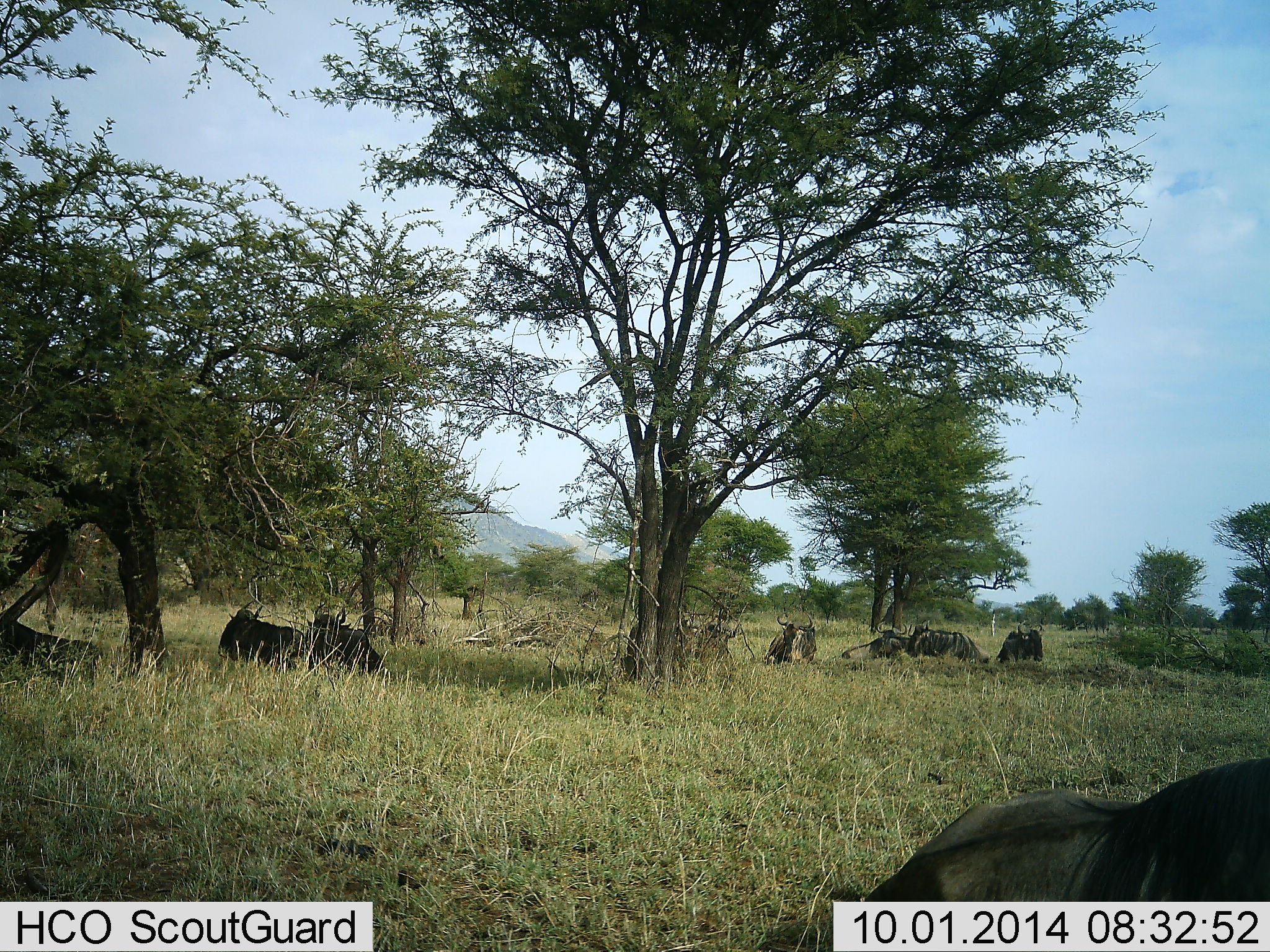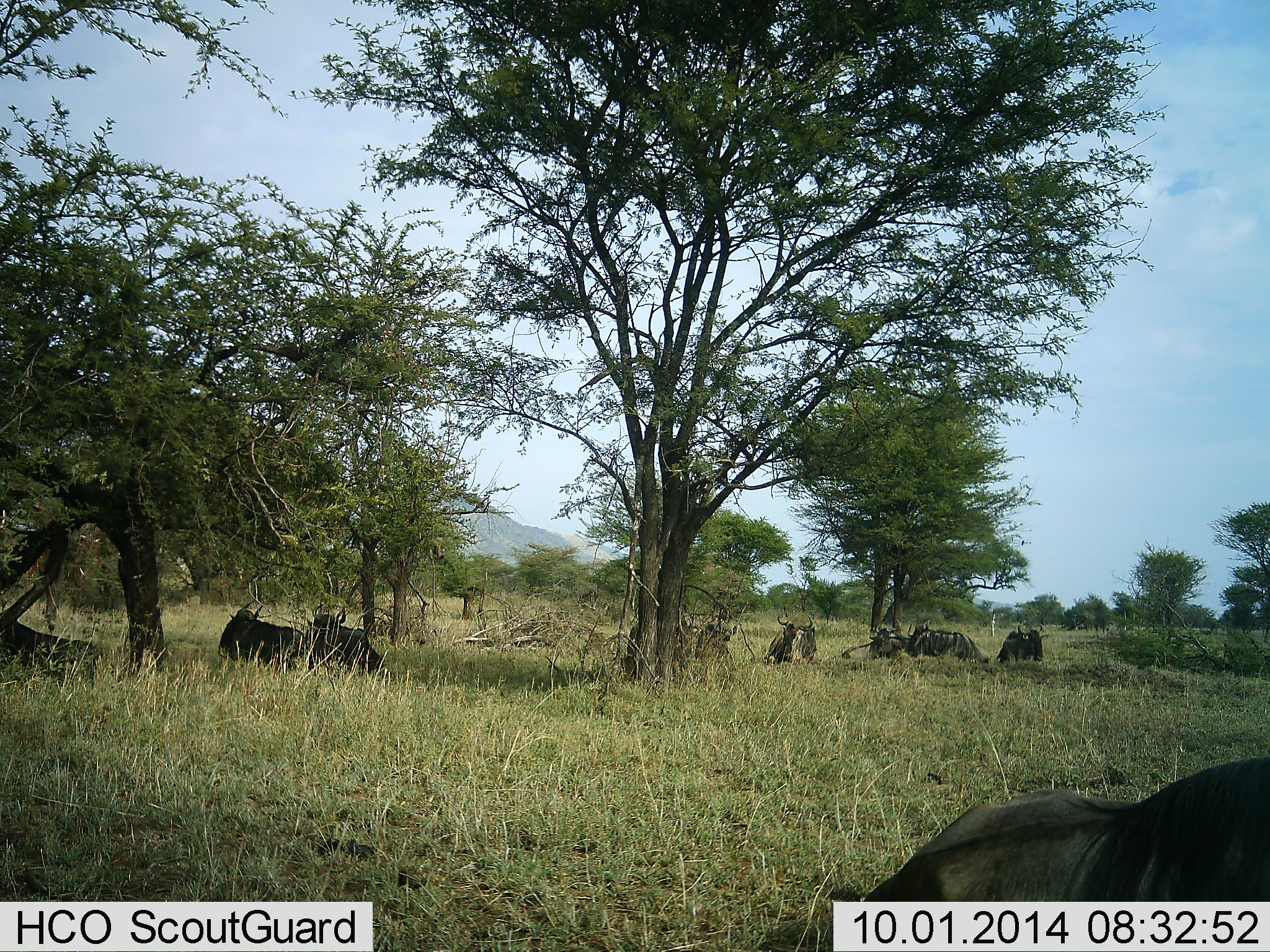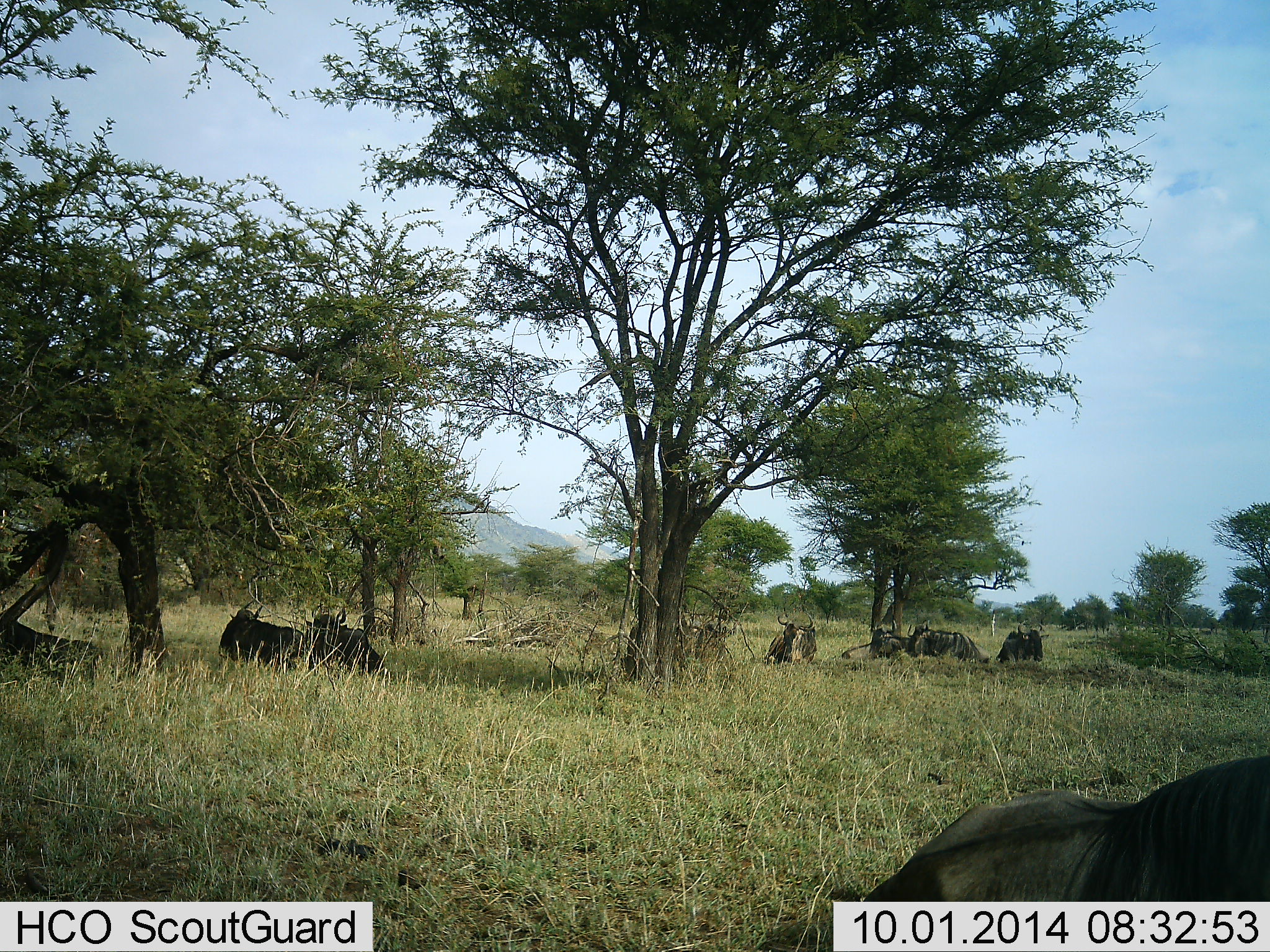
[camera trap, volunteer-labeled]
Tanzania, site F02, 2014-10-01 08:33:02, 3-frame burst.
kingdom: Animalia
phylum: Chordata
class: Mammalia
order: Artiodactyla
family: Bovidae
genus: Connochaetes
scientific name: Connochaetes taurinus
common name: blue wildebeest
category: wildebeest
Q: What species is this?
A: Wildebeest (blue wildebeest) (Connochaetes taurinus).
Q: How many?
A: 10.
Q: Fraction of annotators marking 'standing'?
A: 0%.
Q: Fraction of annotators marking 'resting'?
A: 100%.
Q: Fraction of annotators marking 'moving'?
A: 0%.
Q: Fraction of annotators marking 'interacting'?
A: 0%.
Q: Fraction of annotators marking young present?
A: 0%.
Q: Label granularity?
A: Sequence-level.